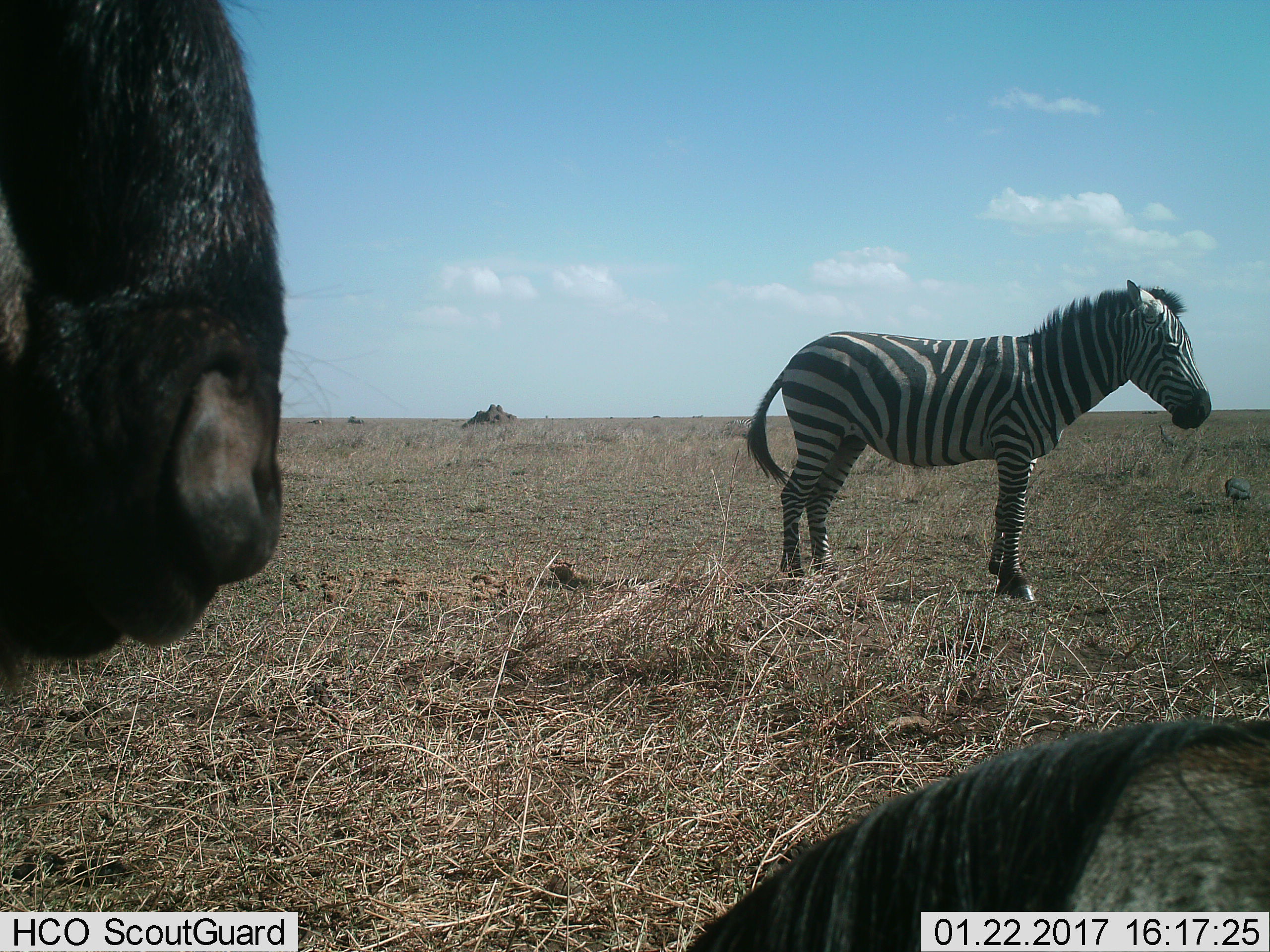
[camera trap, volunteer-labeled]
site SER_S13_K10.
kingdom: Animalia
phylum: Chordata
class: Mammalia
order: Perissodactyla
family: Equidae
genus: Equus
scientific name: Equus quagga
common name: plains zebra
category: zebraplains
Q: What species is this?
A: Zebraplains (plains zebra) (Equus quagga).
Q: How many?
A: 1.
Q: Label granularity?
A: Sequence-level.